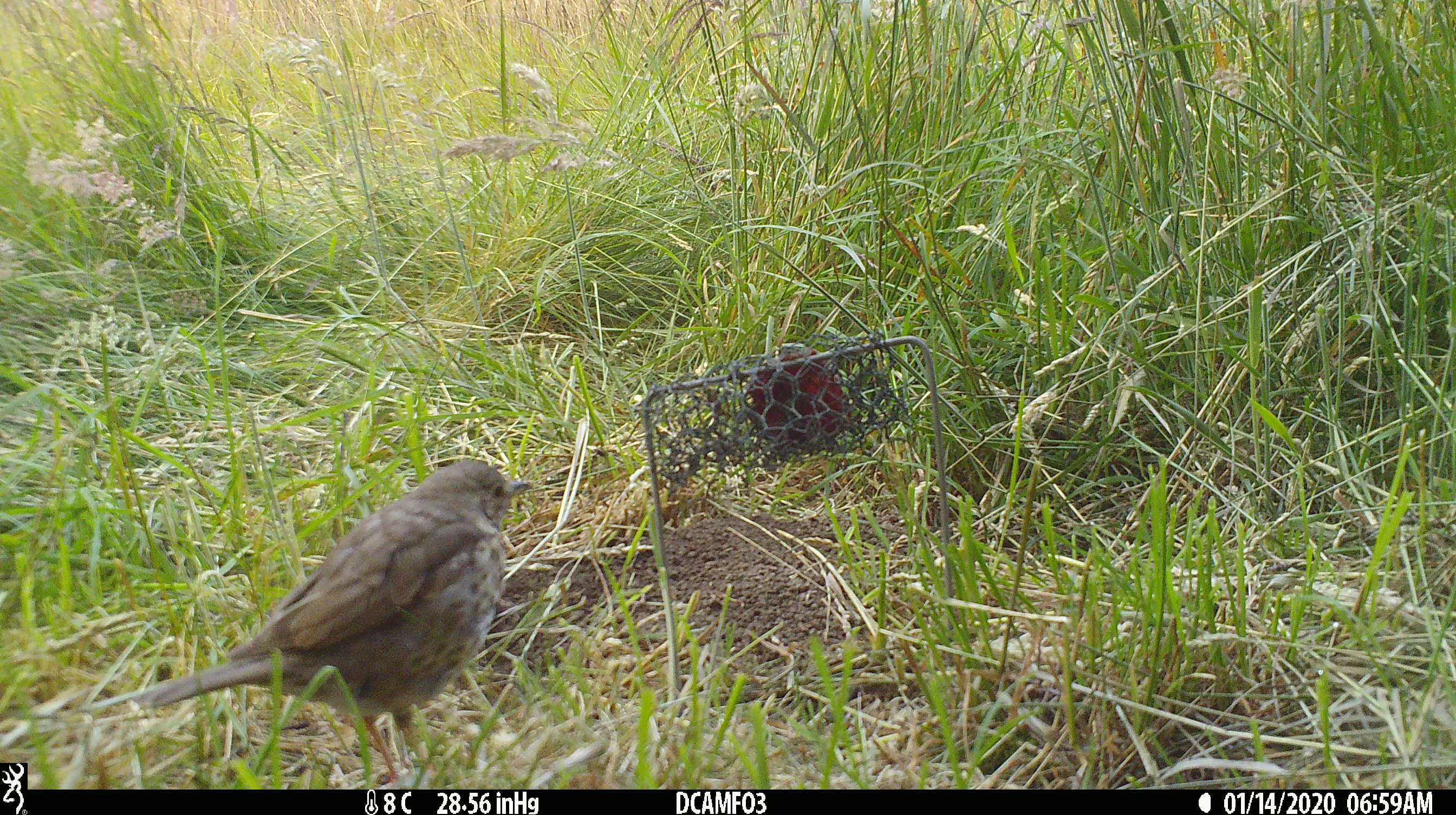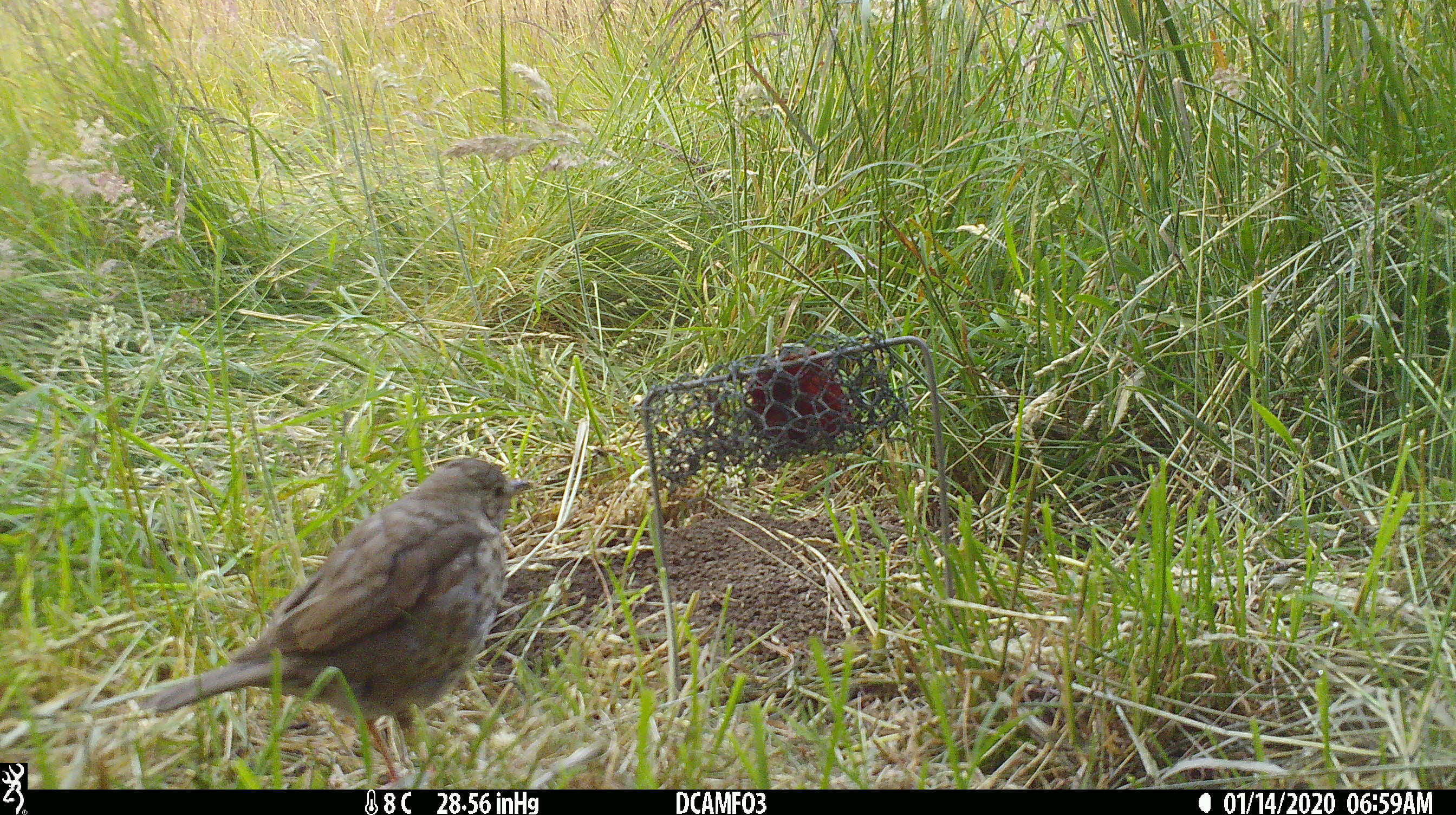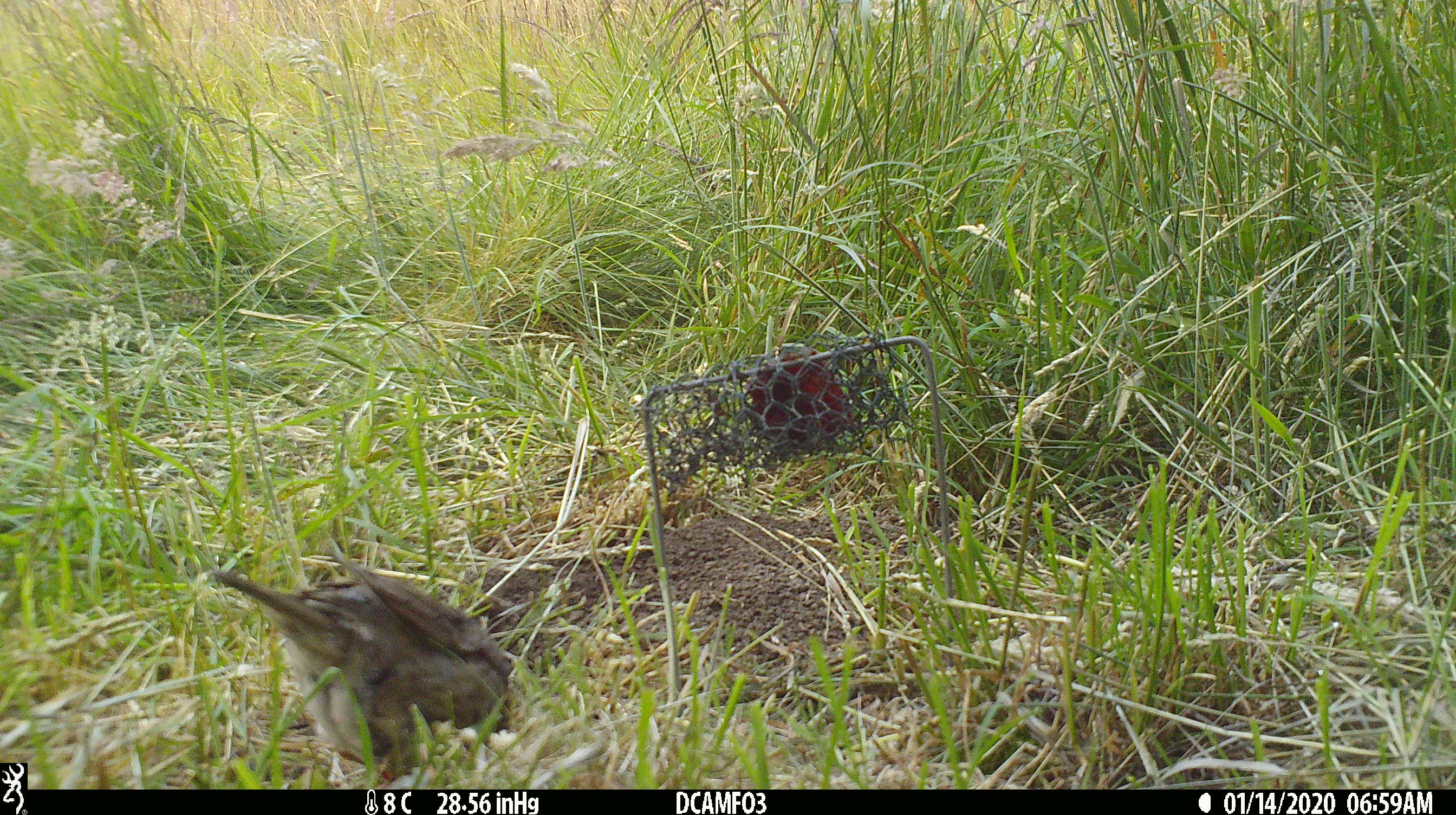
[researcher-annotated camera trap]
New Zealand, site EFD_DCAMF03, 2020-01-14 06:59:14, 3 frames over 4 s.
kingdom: Animalia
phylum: Chordata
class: Aves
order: Passeriformes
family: Turdidae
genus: Turdus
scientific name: Turdus philomelos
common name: song thrush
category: thrush